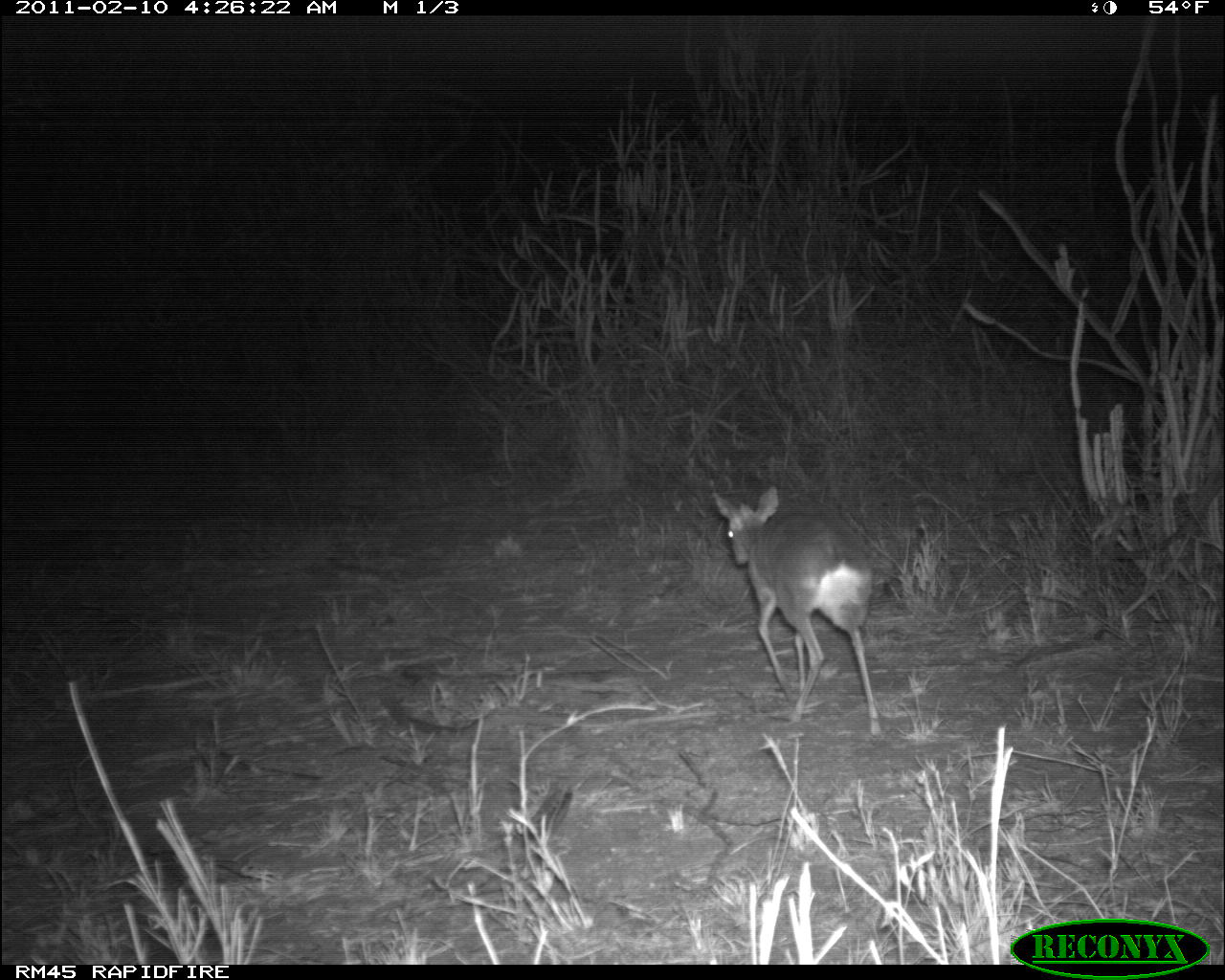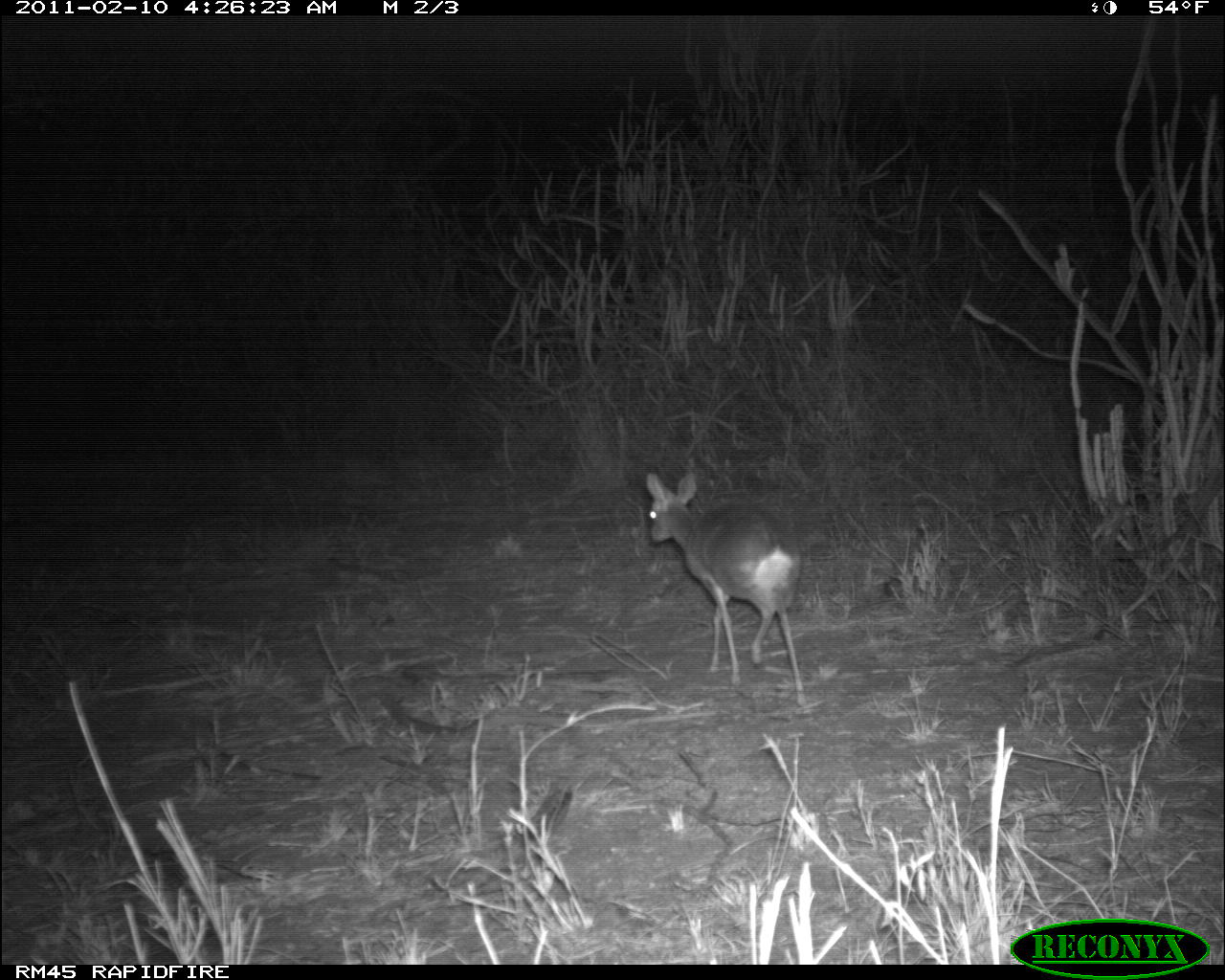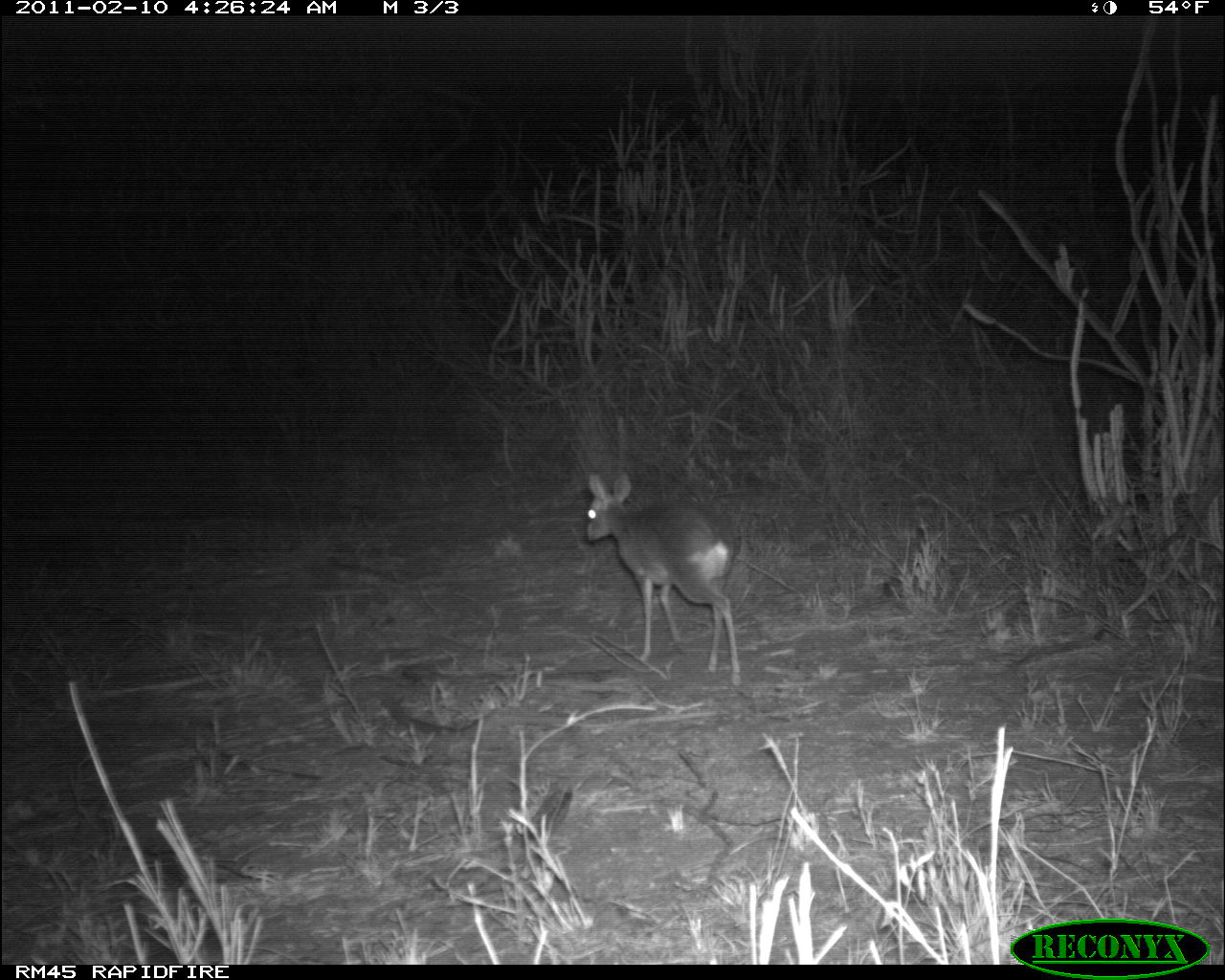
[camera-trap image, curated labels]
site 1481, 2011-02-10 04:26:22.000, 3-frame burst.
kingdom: Animalia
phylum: Chordata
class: Mammalia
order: Artiodactyla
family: Bovidae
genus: Madoqua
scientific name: Madoqua guentheri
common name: günther's dik-dik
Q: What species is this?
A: Madoqua guentheri (günther's dik-dik).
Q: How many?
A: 1.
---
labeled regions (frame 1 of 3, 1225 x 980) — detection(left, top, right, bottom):
madoqua guentheri: detection(708, 484, 882, 743)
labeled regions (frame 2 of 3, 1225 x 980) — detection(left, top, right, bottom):
madoqua guentheri: detection(640, 464, 810, 710)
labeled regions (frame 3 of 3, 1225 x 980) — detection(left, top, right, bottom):
madoqua guentheri: detection(583, 470, 744, 687)